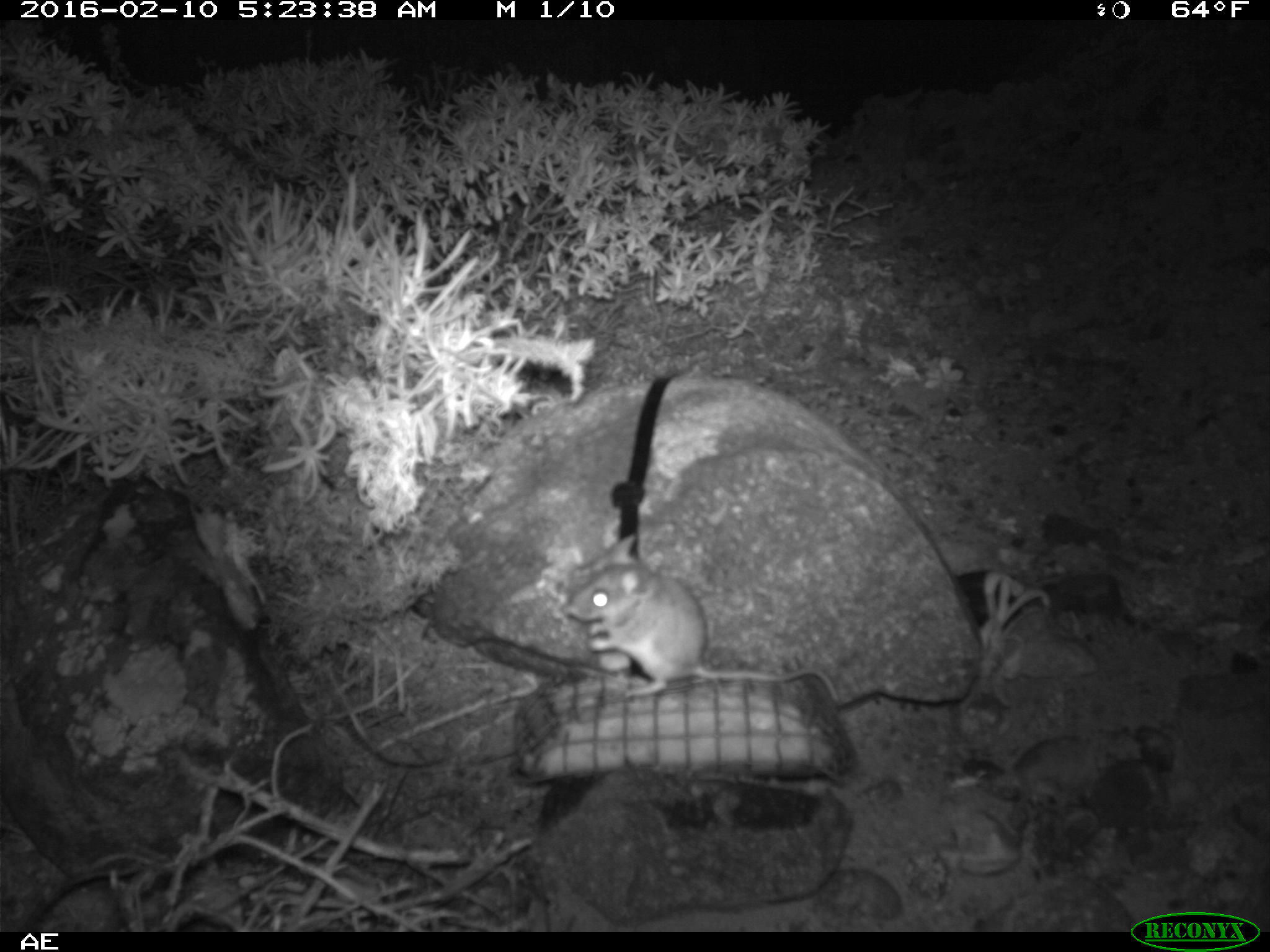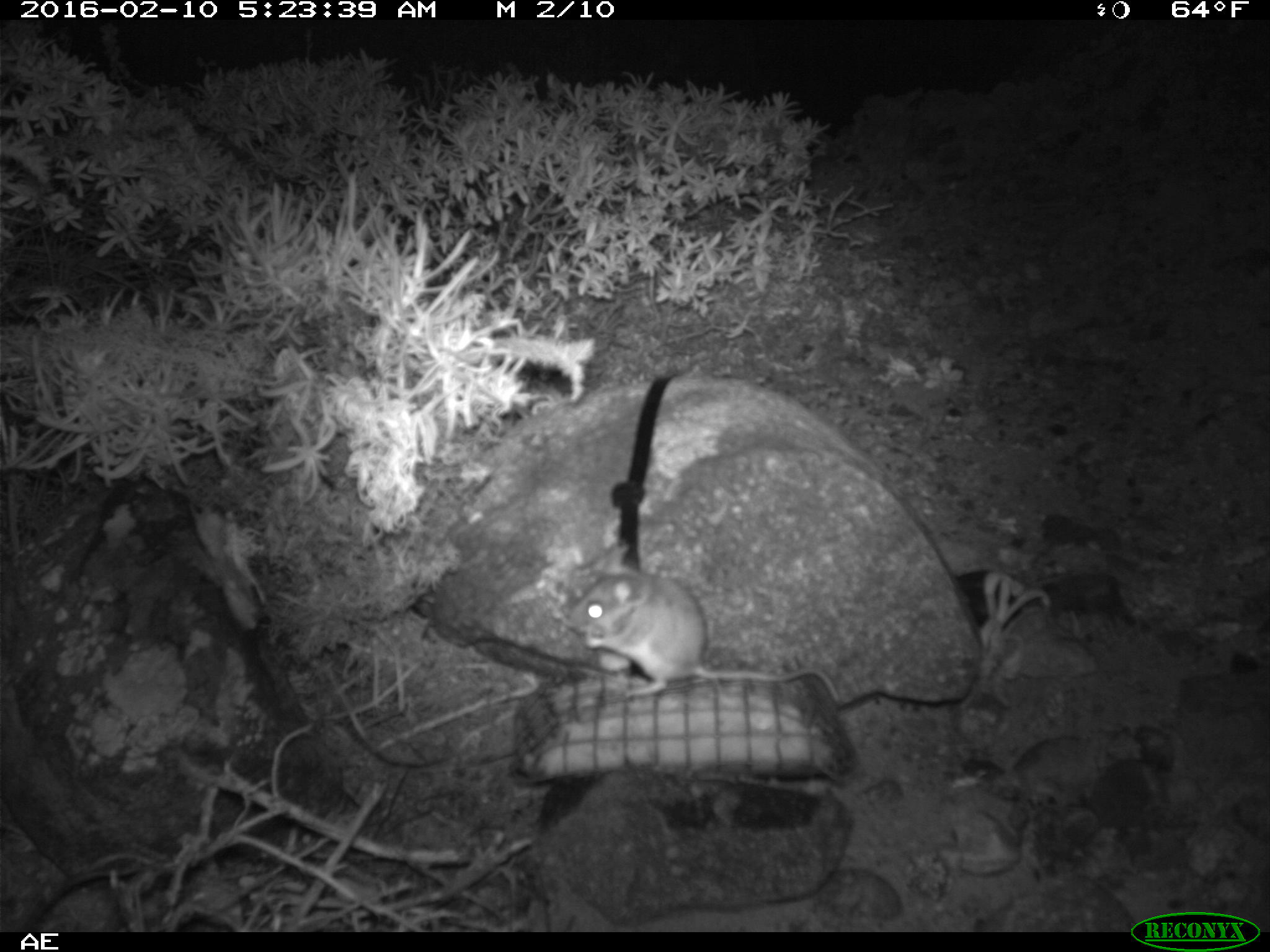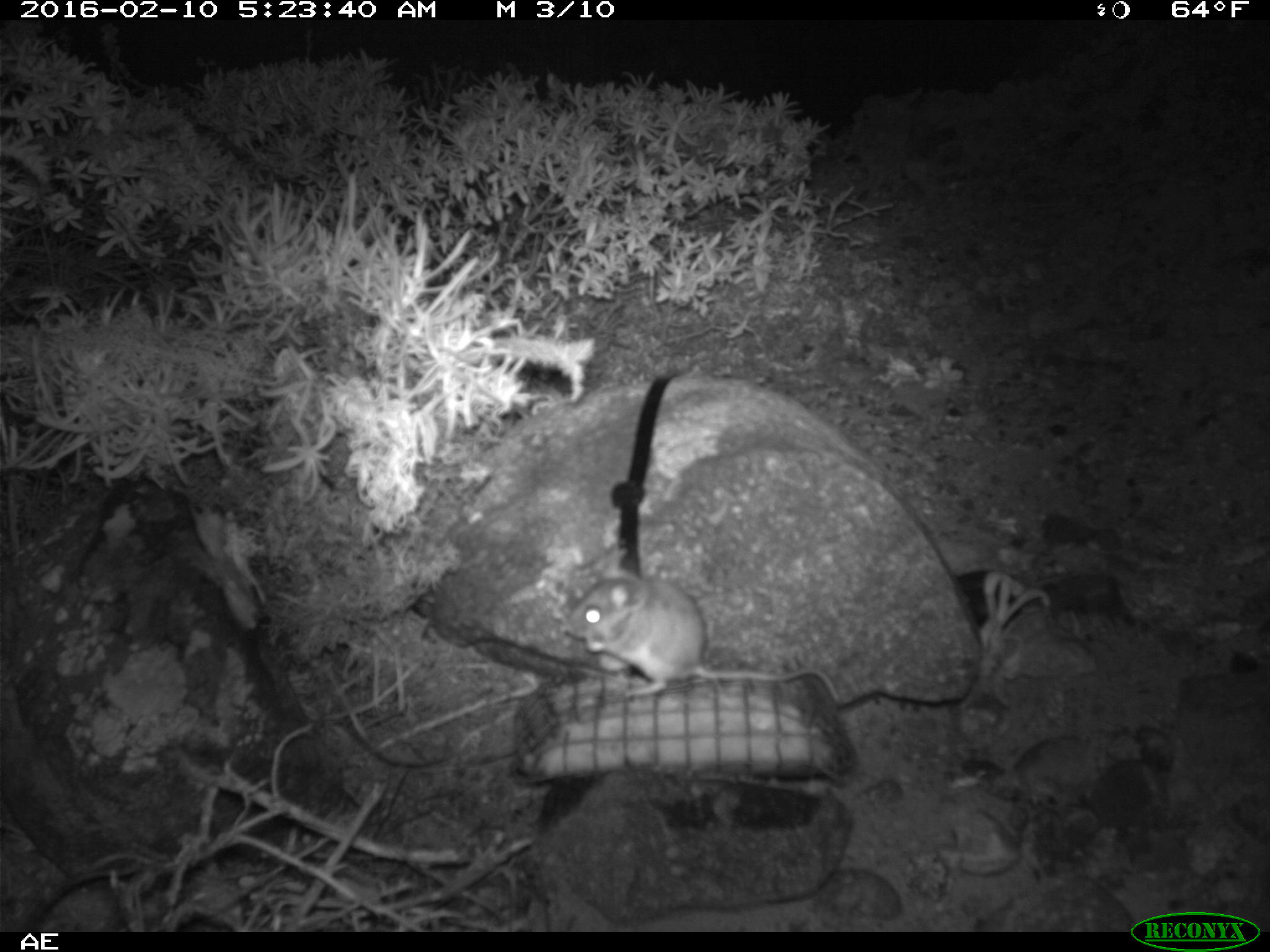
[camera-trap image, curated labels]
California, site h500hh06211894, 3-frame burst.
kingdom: Animalia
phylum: Chordata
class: Mammalia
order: Rodentia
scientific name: Rodentia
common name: rodent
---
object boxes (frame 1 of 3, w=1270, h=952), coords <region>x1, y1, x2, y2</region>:
rodent: <region>564, 536, 839, 702</region>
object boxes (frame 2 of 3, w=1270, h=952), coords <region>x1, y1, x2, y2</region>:
rodent: <region>566, 542, 843, 715</region>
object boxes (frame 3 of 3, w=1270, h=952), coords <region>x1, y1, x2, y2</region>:
rodent: <region>570, 565, 840, 700</region>